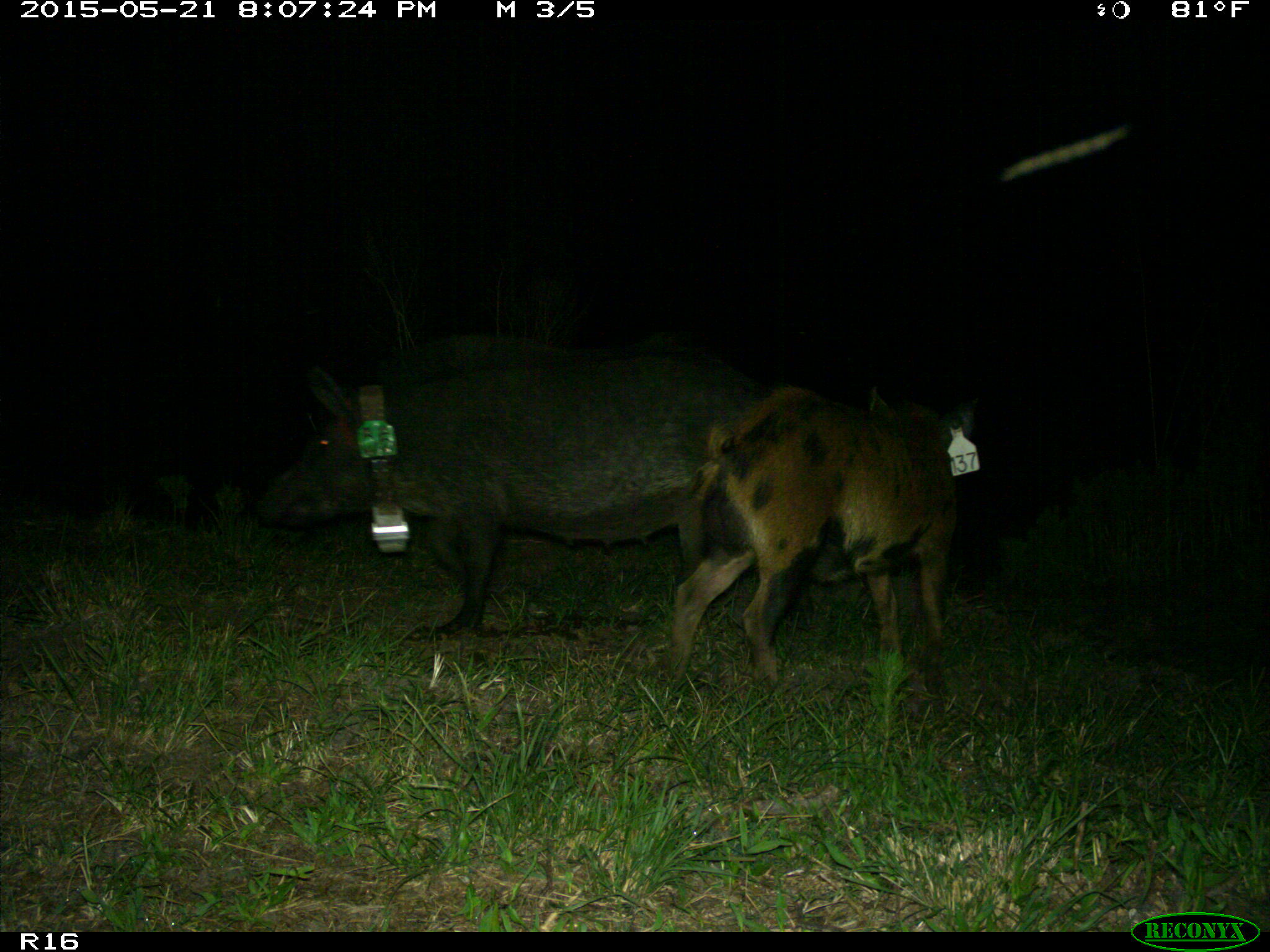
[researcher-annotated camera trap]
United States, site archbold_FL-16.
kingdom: Animalia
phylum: Chordata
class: Mammalia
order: Artiodactyla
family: Suidae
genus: Sus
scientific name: Sus scrofa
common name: wild boar